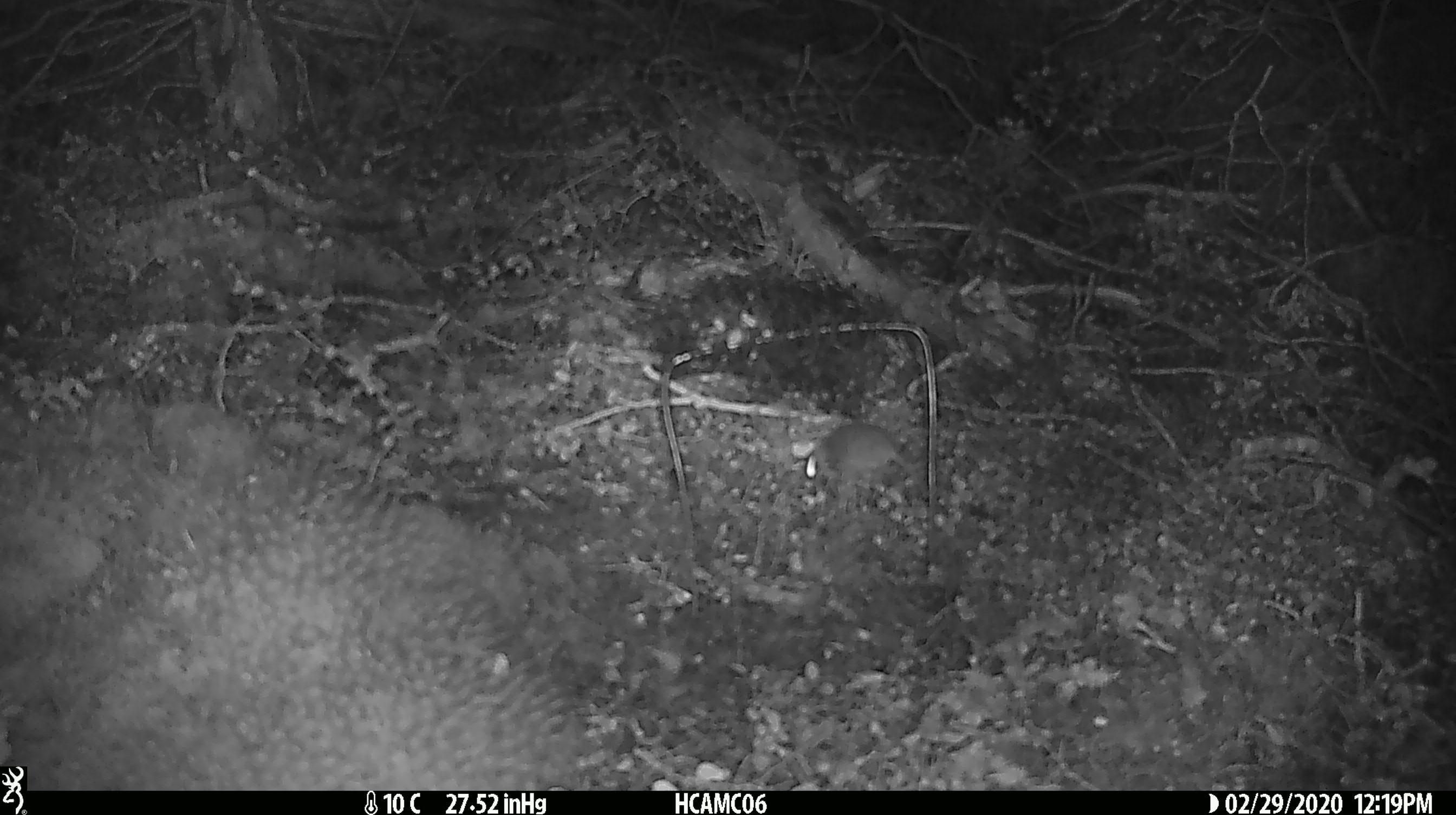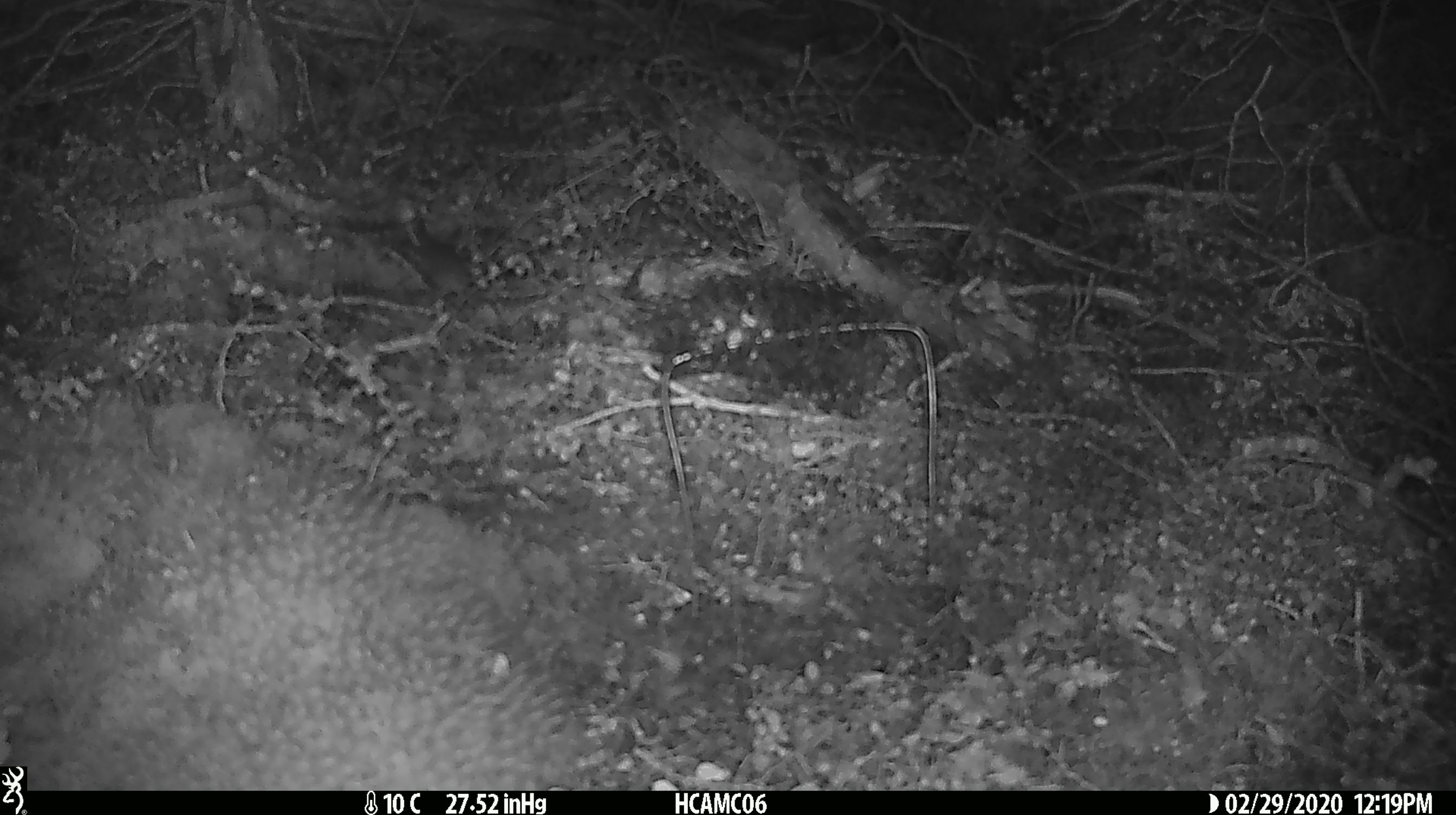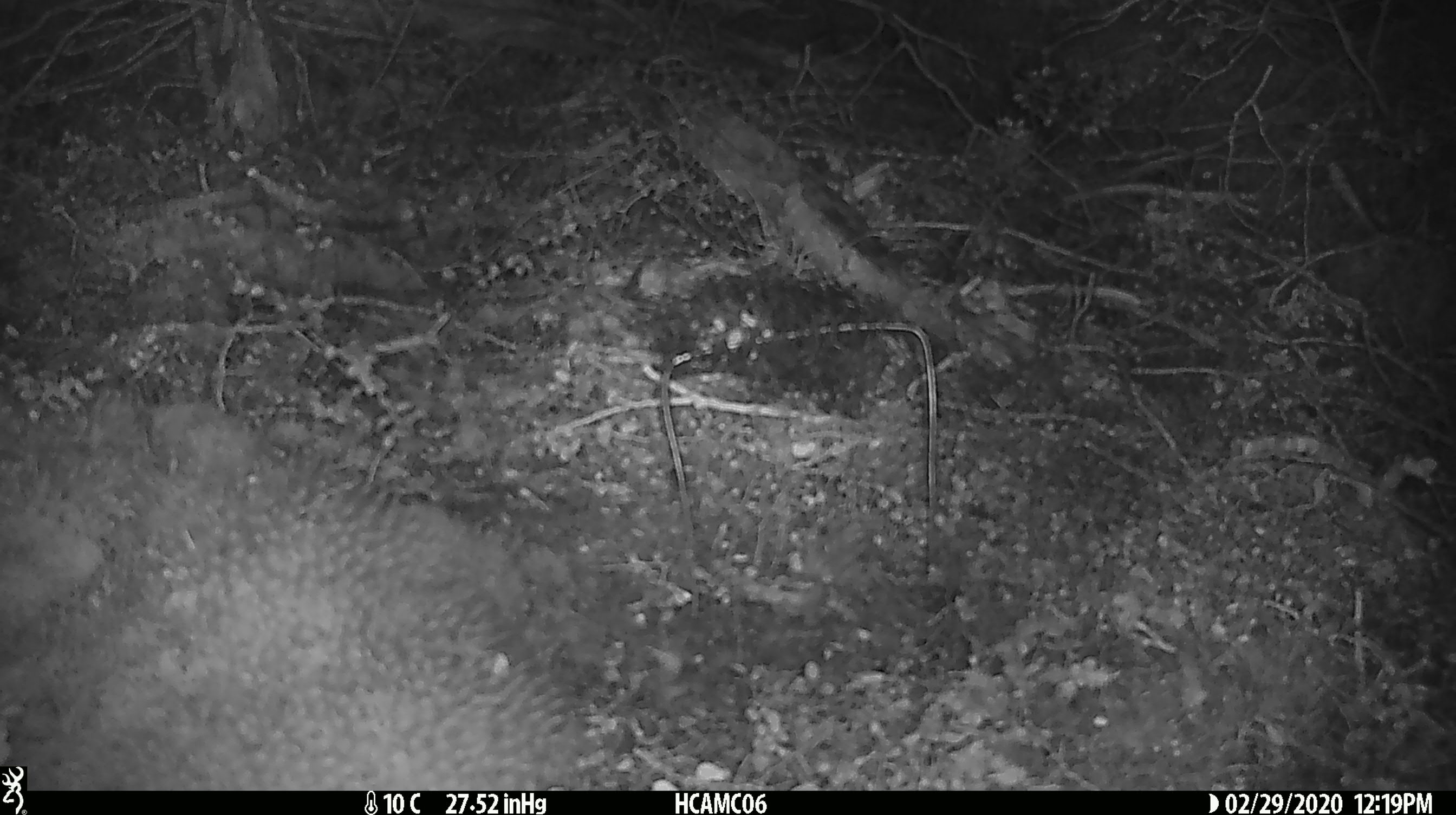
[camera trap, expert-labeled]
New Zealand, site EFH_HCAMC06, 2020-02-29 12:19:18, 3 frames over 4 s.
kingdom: Animalia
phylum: Chordata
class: Mammalia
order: Rodentia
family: Muridae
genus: Mus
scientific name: Mus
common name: mouse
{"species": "mouse (Mus)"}